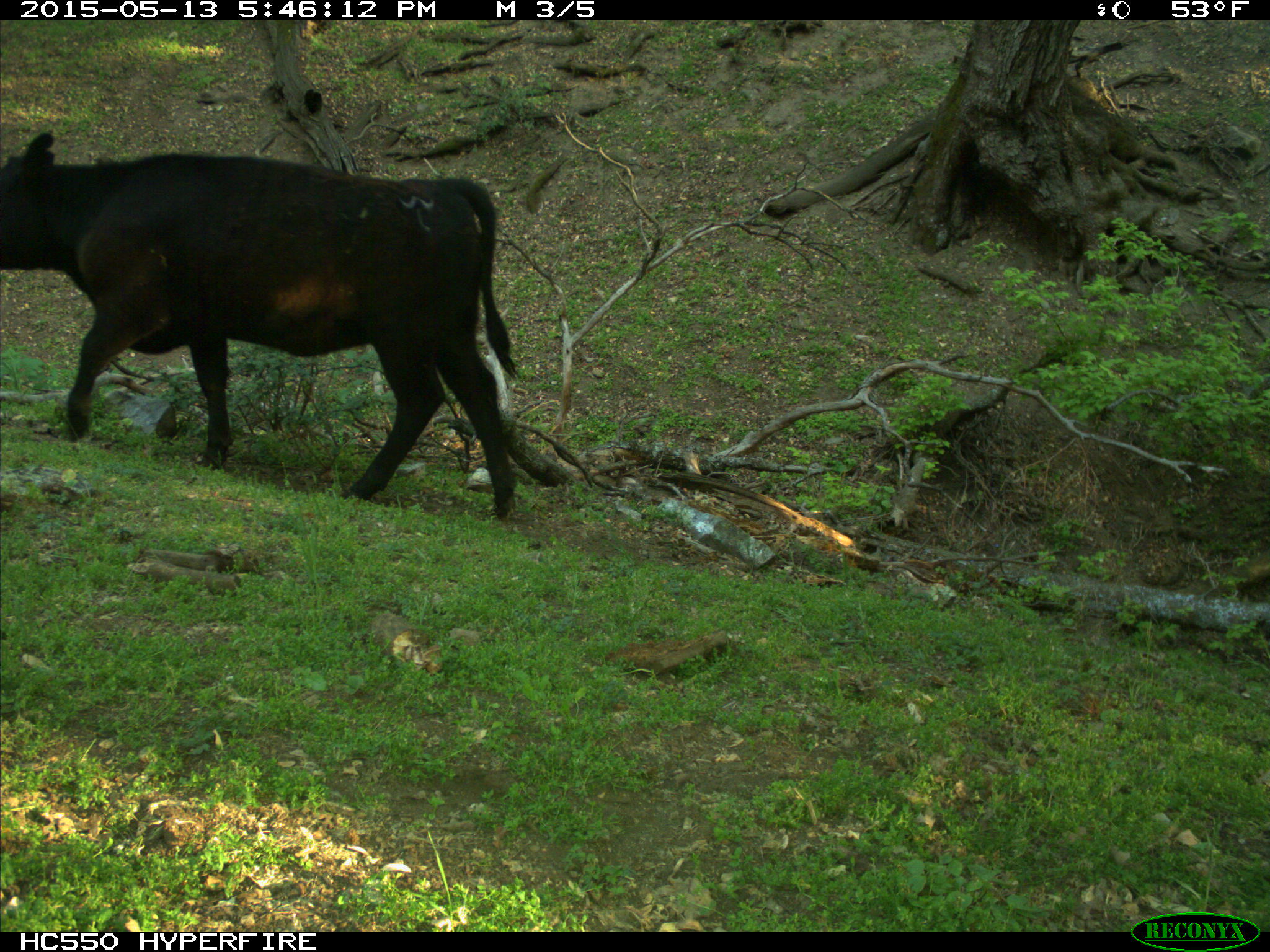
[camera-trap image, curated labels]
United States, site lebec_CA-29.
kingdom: Animalia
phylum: Chordata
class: Mammalia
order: Artiodactyla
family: Bovidae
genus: Bos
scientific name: Bos taurus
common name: domestic cow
Bos taurus (domestic cow).